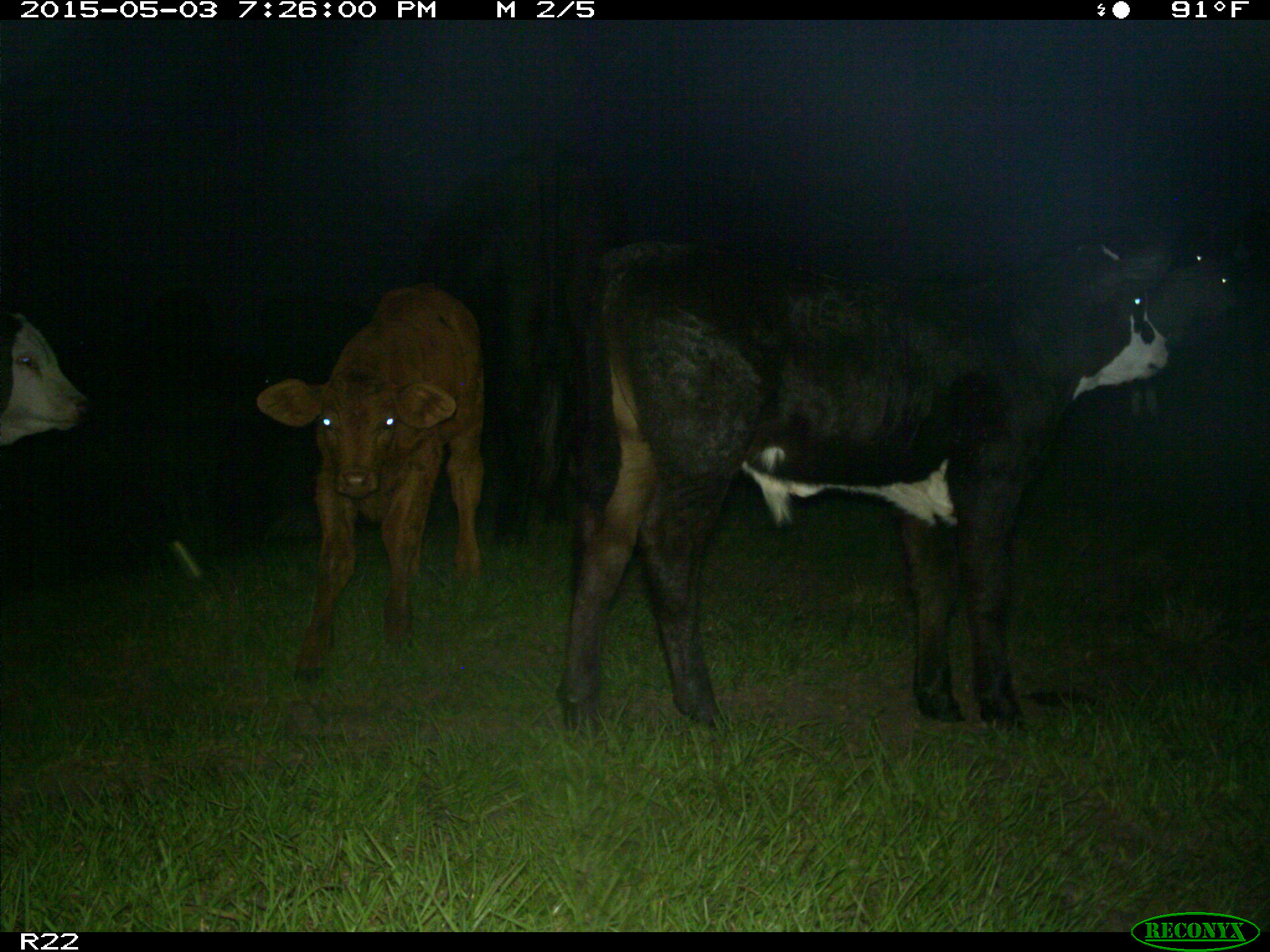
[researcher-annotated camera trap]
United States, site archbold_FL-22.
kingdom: Animalia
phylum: Chordata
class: Mammalia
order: Artiodactyla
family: Bovidae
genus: Bos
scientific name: Bos taurus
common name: domestic cow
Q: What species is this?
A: Bos taurus (domestic cow).